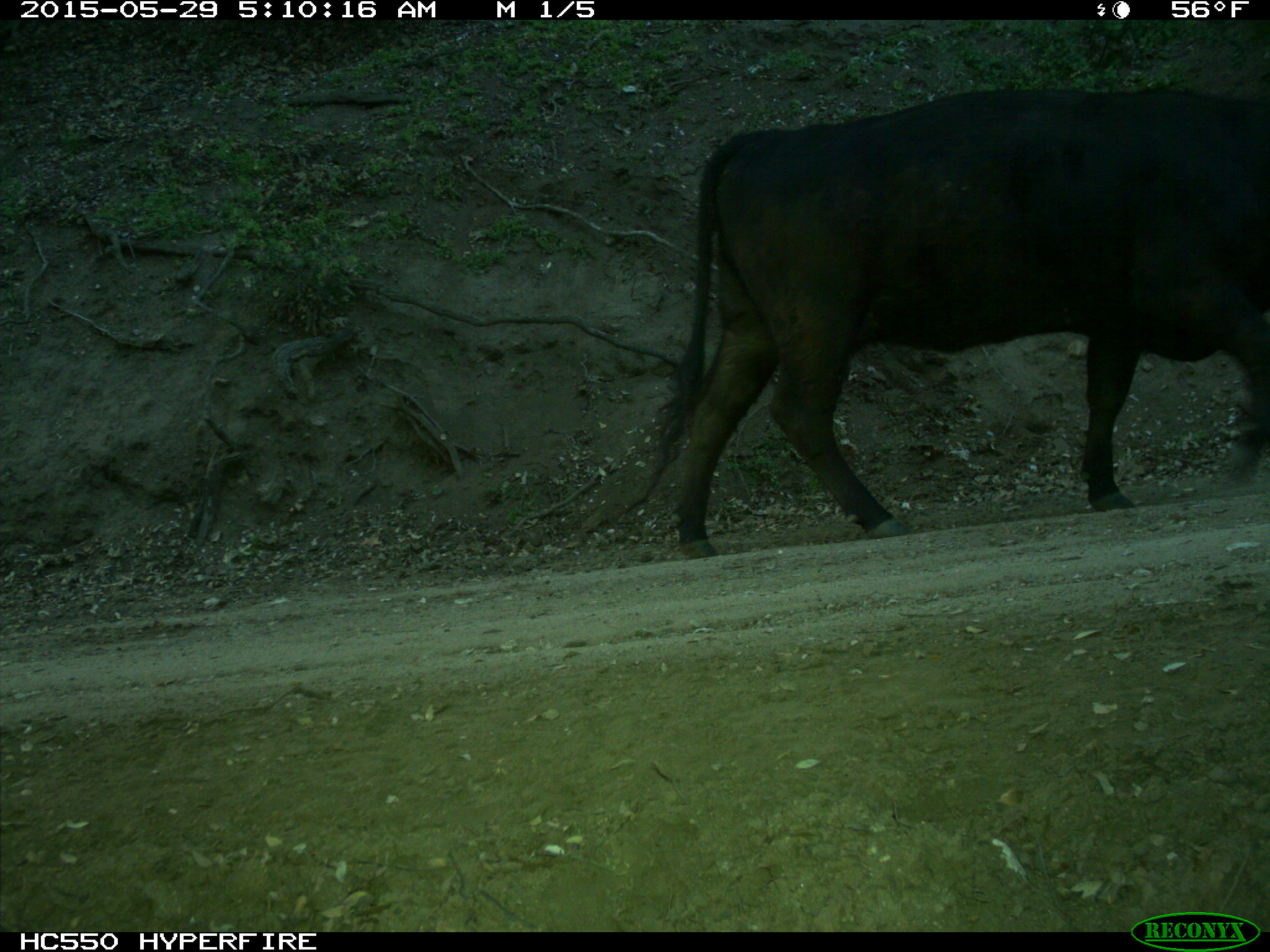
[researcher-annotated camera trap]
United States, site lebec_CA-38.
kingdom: Animalia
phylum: Chordata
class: Mammalia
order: Artiodactyla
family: Bovidae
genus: Bos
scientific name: Bos taurus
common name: domestic cow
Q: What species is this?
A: Bos taurus (domestic cow).